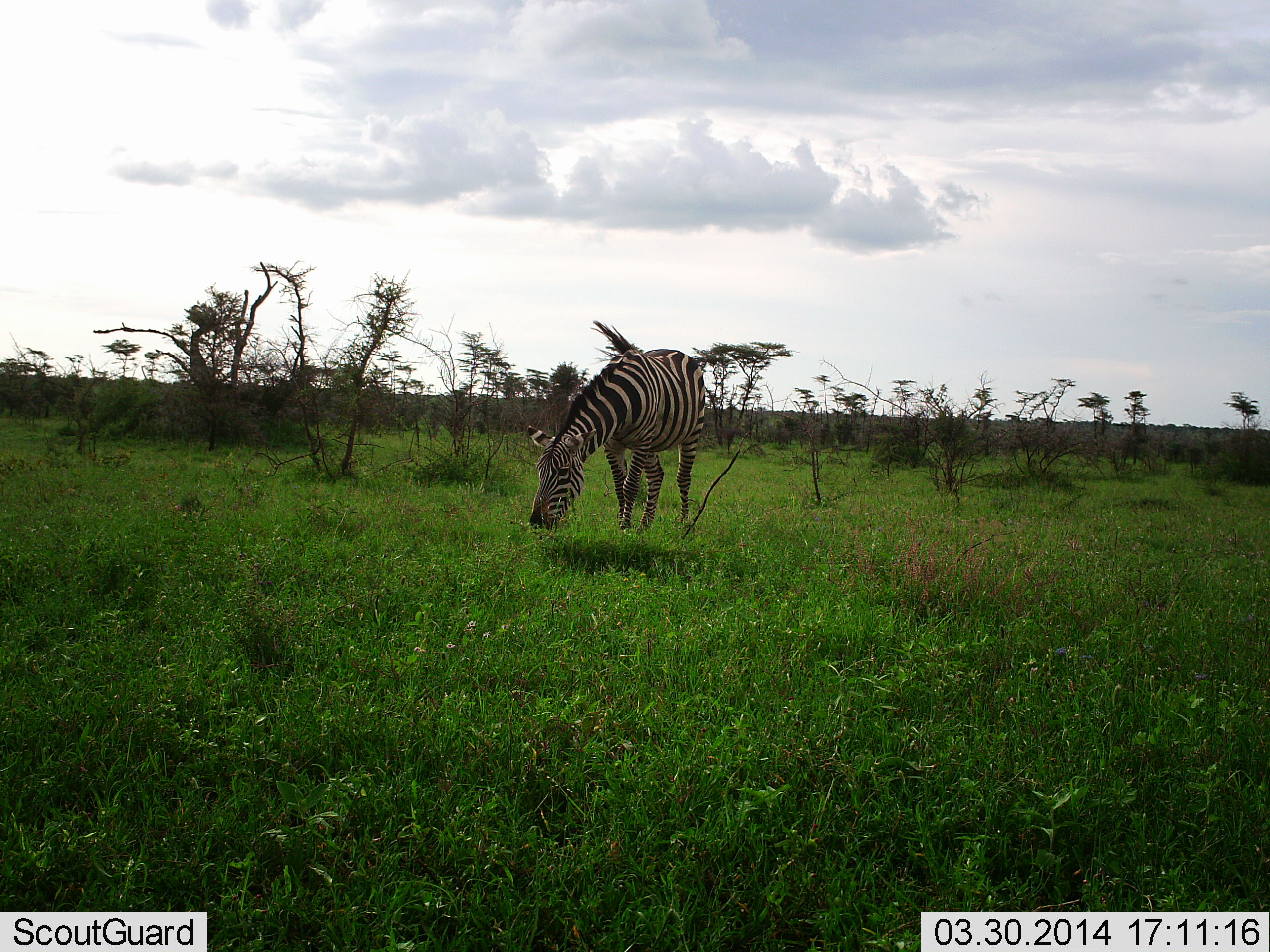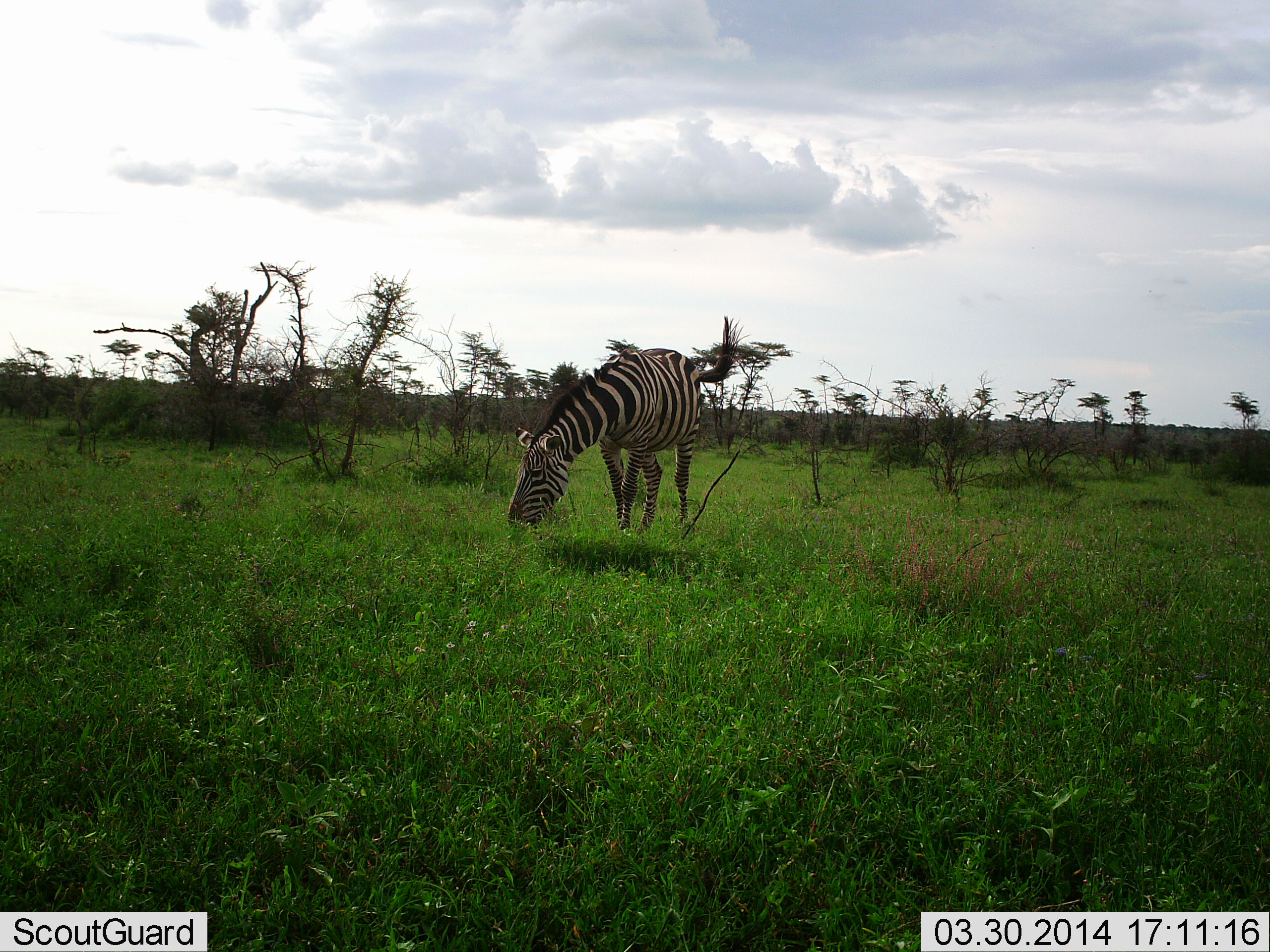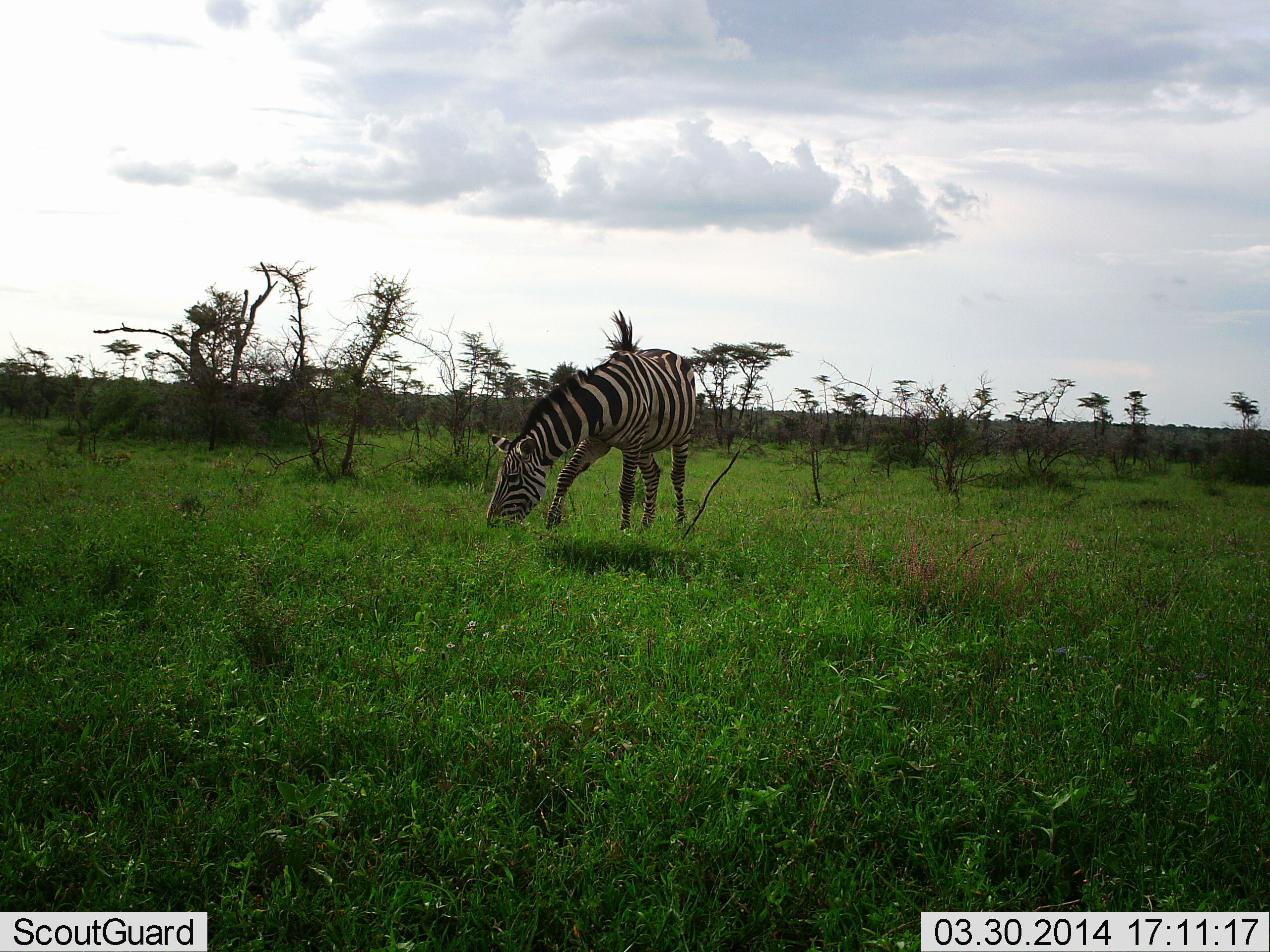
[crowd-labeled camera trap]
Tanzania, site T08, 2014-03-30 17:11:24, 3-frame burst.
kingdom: Animalia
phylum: Chordata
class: Mammalia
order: Perissodactyla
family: Equidae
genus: Equus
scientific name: Equus quagga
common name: plains zebra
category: zebra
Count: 1.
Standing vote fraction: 0%.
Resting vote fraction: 0%.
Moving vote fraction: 0%.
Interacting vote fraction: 0%.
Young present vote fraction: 0%.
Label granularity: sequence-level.